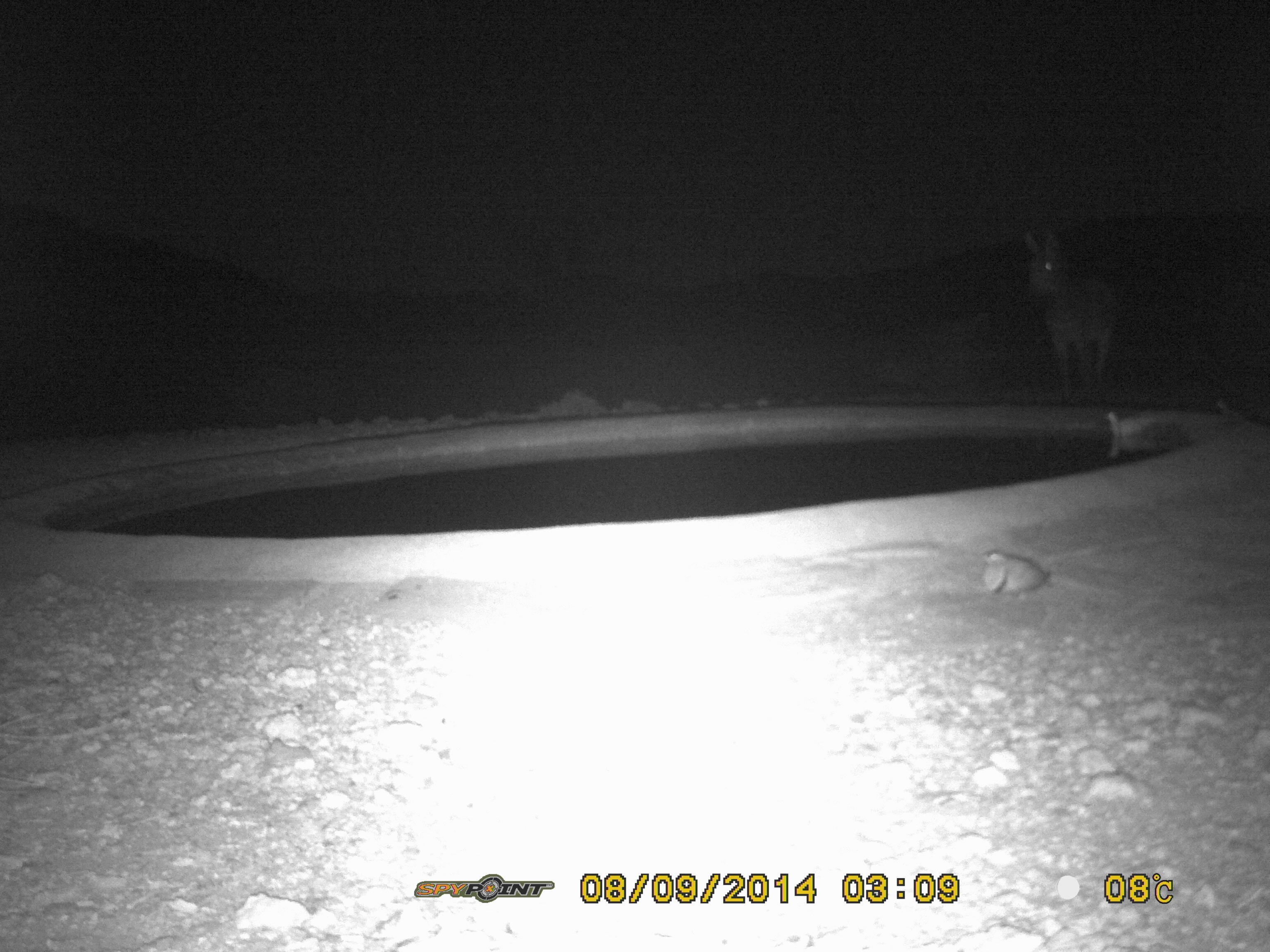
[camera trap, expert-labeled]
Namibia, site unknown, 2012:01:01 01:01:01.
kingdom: Animalia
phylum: Chordata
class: Aves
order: Pterocliformes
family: Pteroclidae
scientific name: Pteroclidae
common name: sandgrouse